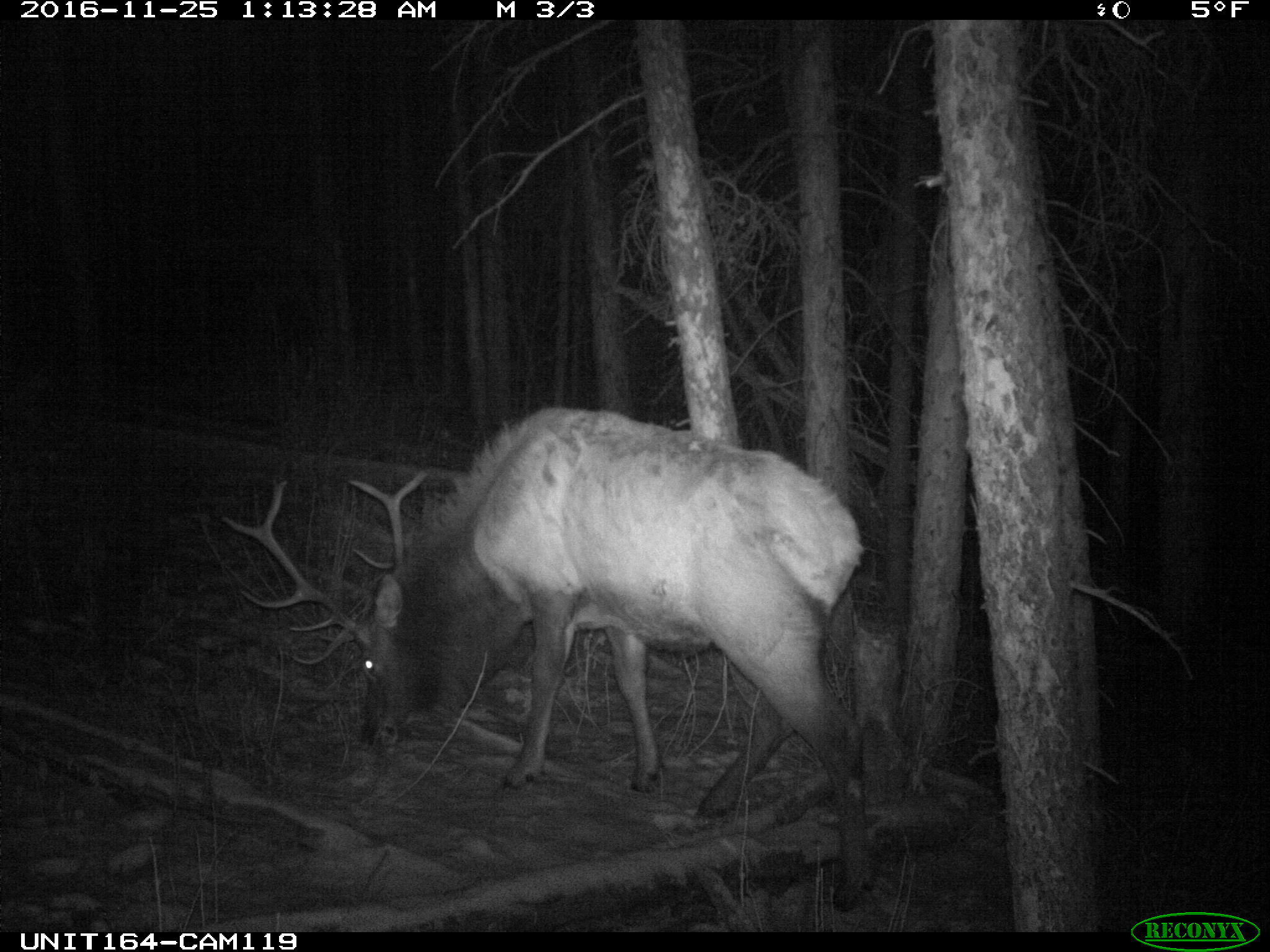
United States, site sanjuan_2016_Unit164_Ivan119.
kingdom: Animalia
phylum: Chordata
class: Mammalia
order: Artiodactyla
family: Cervidae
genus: Cervus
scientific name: Cervus elaphus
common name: red deer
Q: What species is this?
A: Cervus elaphus (red deer).